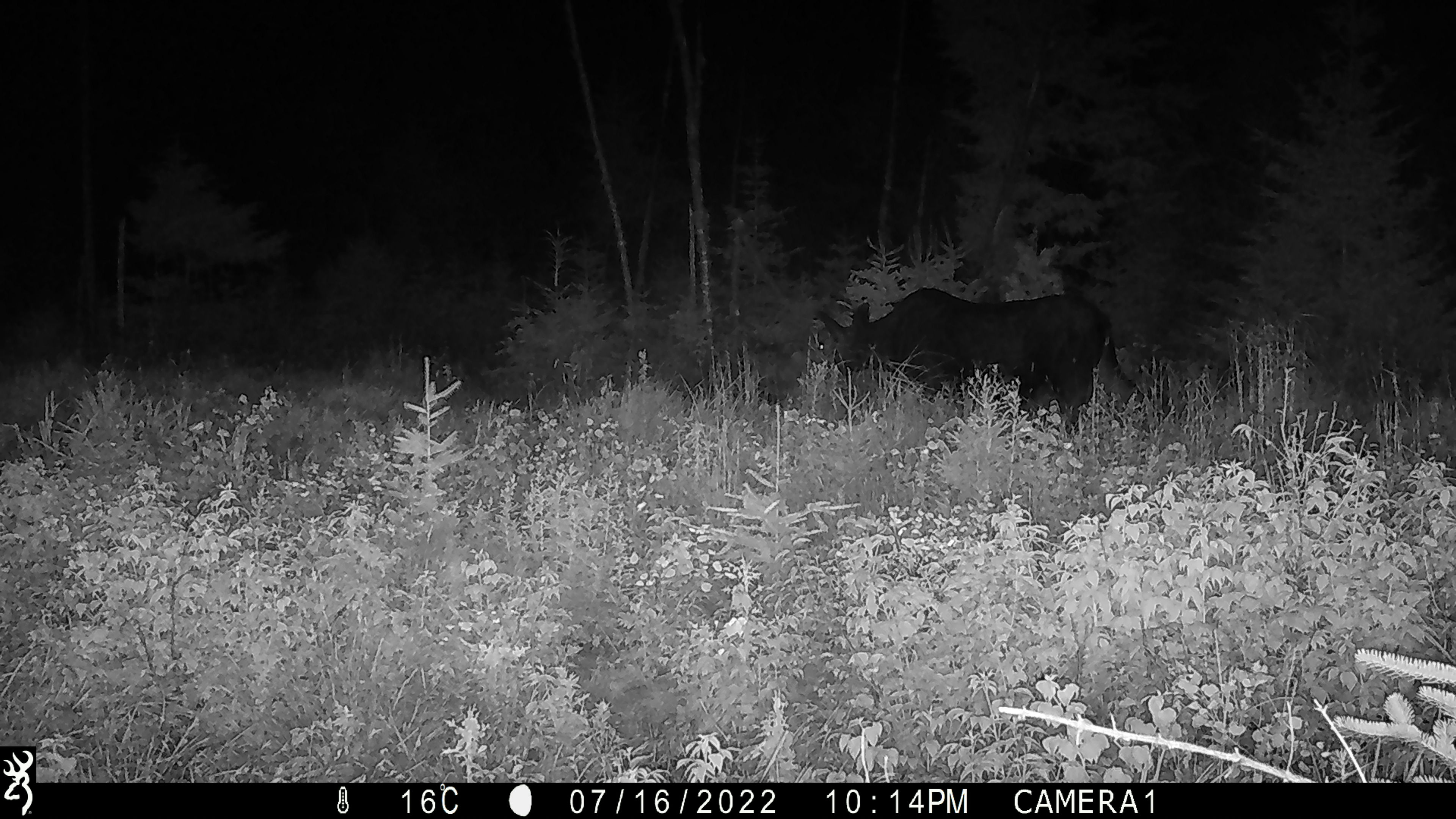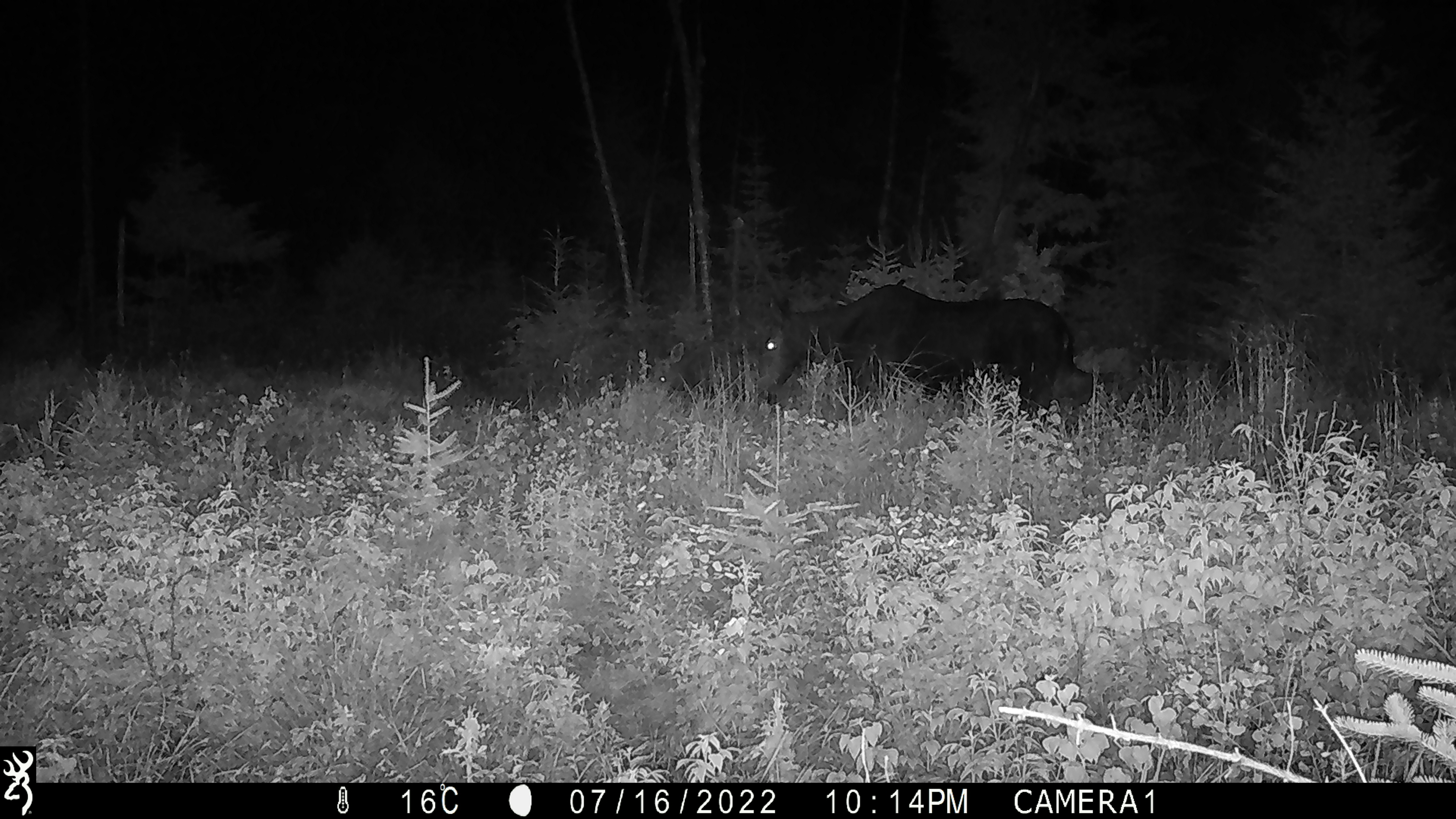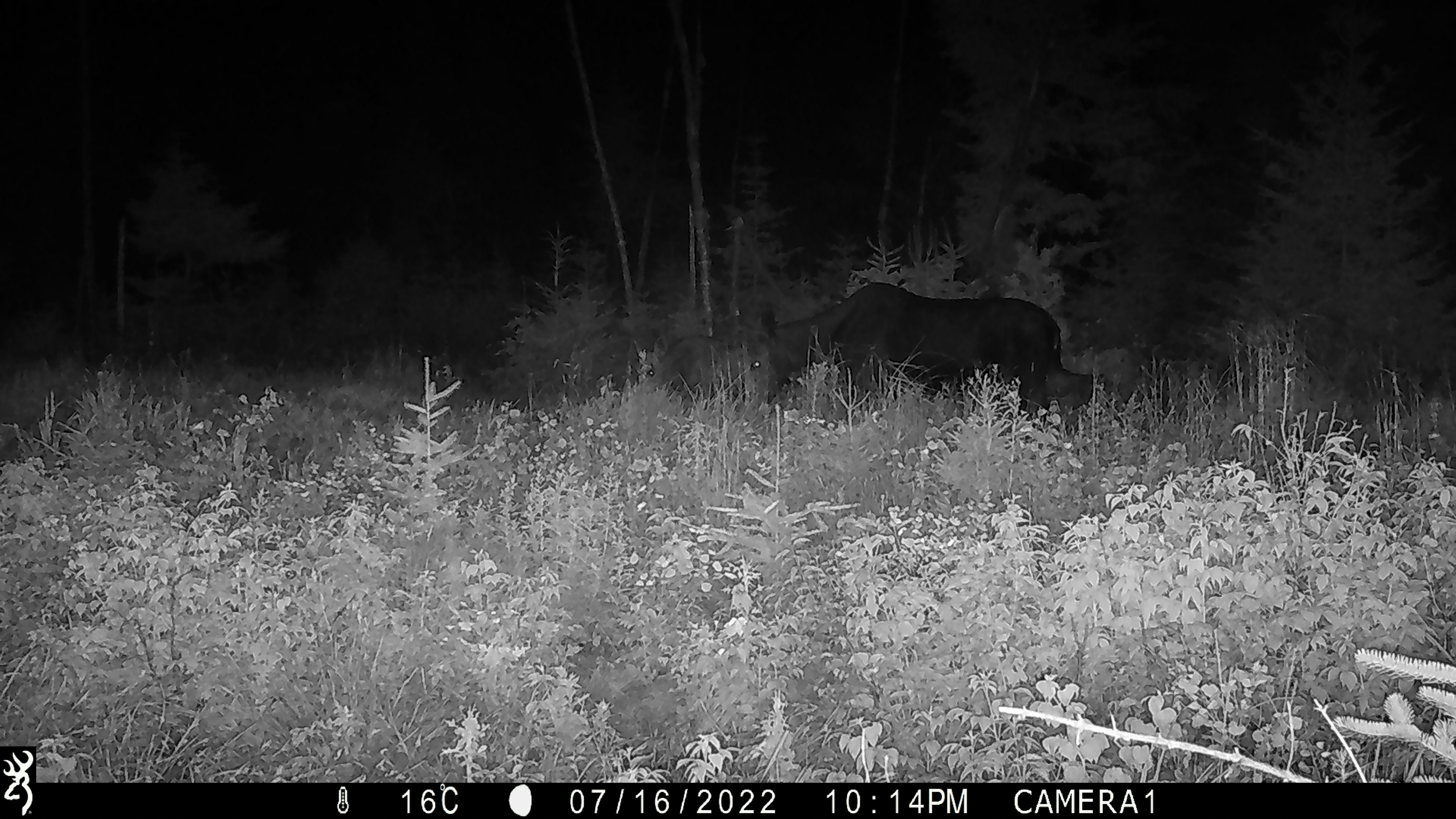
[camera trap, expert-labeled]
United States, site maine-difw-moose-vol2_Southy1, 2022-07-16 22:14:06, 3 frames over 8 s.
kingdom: Animalia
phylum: Chordata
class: Mammalia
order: Artiodactyla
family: Cervidae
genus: Alces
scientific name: Alces alces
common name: moose